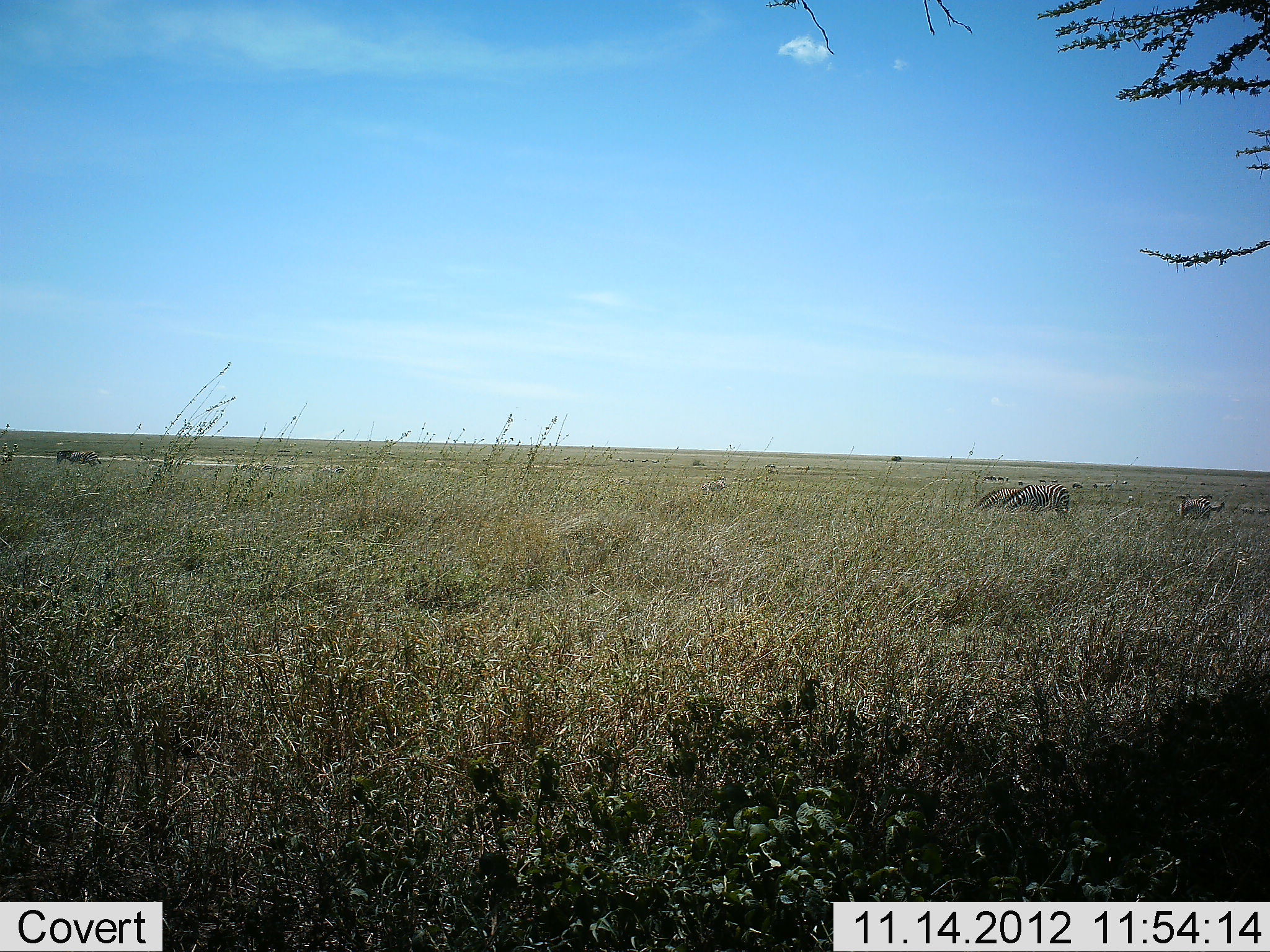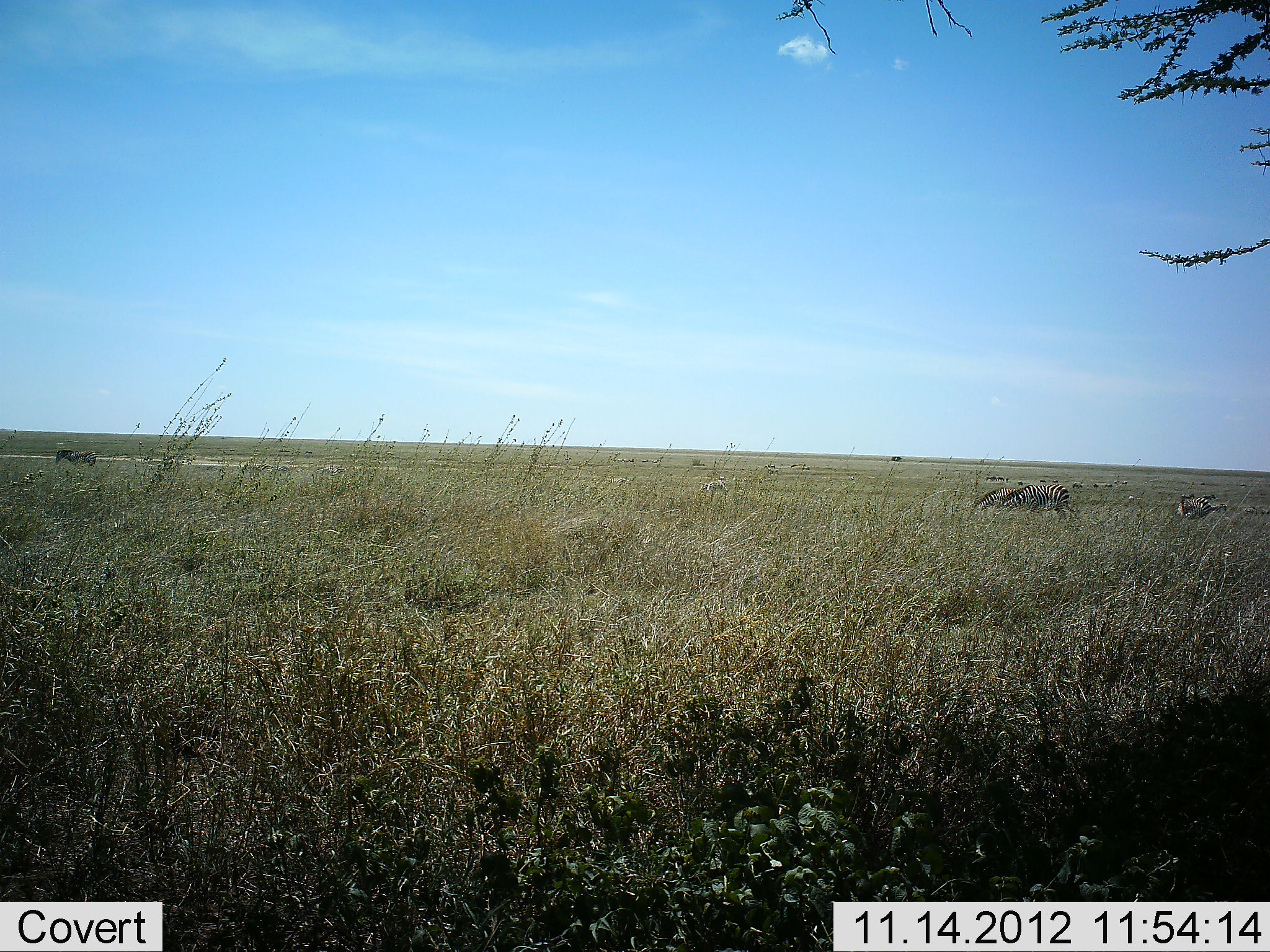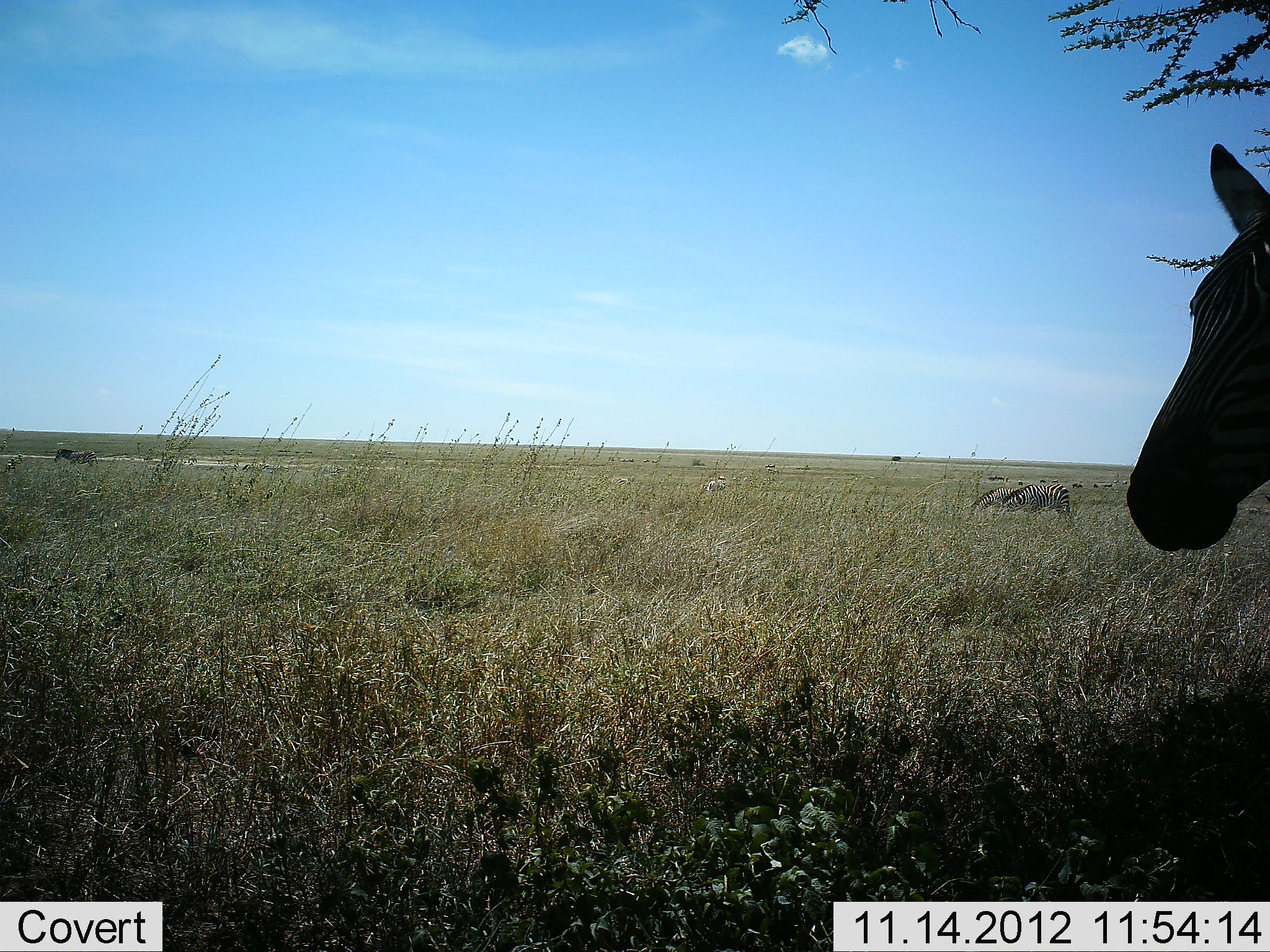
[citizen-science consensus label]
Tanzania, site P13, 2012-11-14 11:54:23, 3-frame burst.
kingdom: Animalia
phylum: Chordata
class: Mammalia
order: Perissodactyla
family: Equidae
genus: Equus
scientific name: Equus quagga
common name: plains zebra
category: zebra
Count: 4.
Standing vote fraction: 82%.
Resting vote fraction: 0%.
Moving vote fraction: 55%.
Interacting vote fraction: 0%.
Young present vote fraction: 0%.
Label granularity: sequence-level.